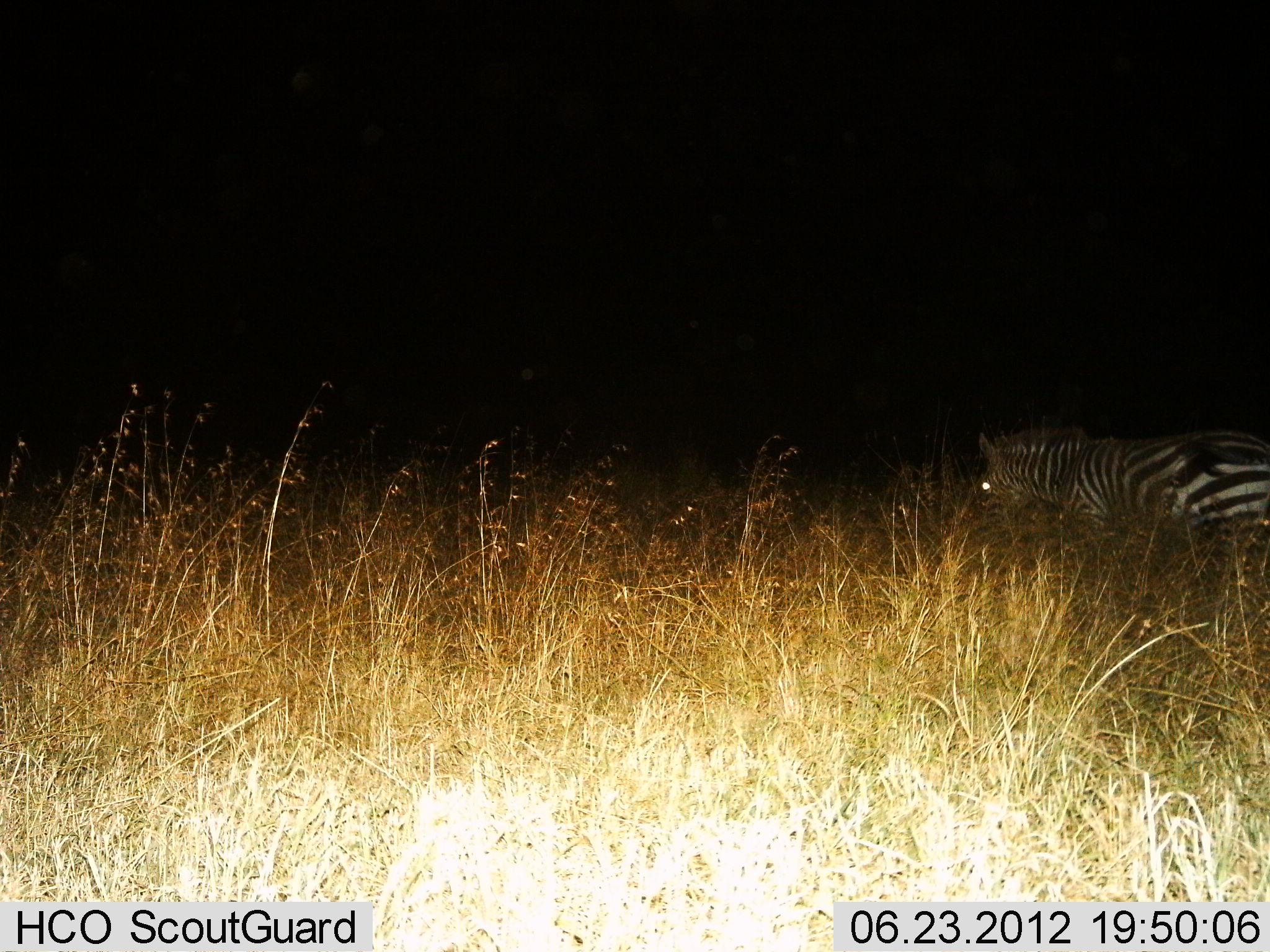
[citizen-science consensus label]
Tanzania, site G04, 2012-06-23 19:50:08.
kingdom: Animalia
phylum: Chordata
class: Mammalia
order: Perissodactyla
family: Equidae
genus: Equus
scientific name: Equus quagga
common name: plains zebra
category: zebra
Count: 1.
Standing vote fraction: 40%.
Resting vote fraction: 0%.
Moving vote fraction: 60%.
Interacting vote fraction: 0%.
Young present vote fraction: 0%.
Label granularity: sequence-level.